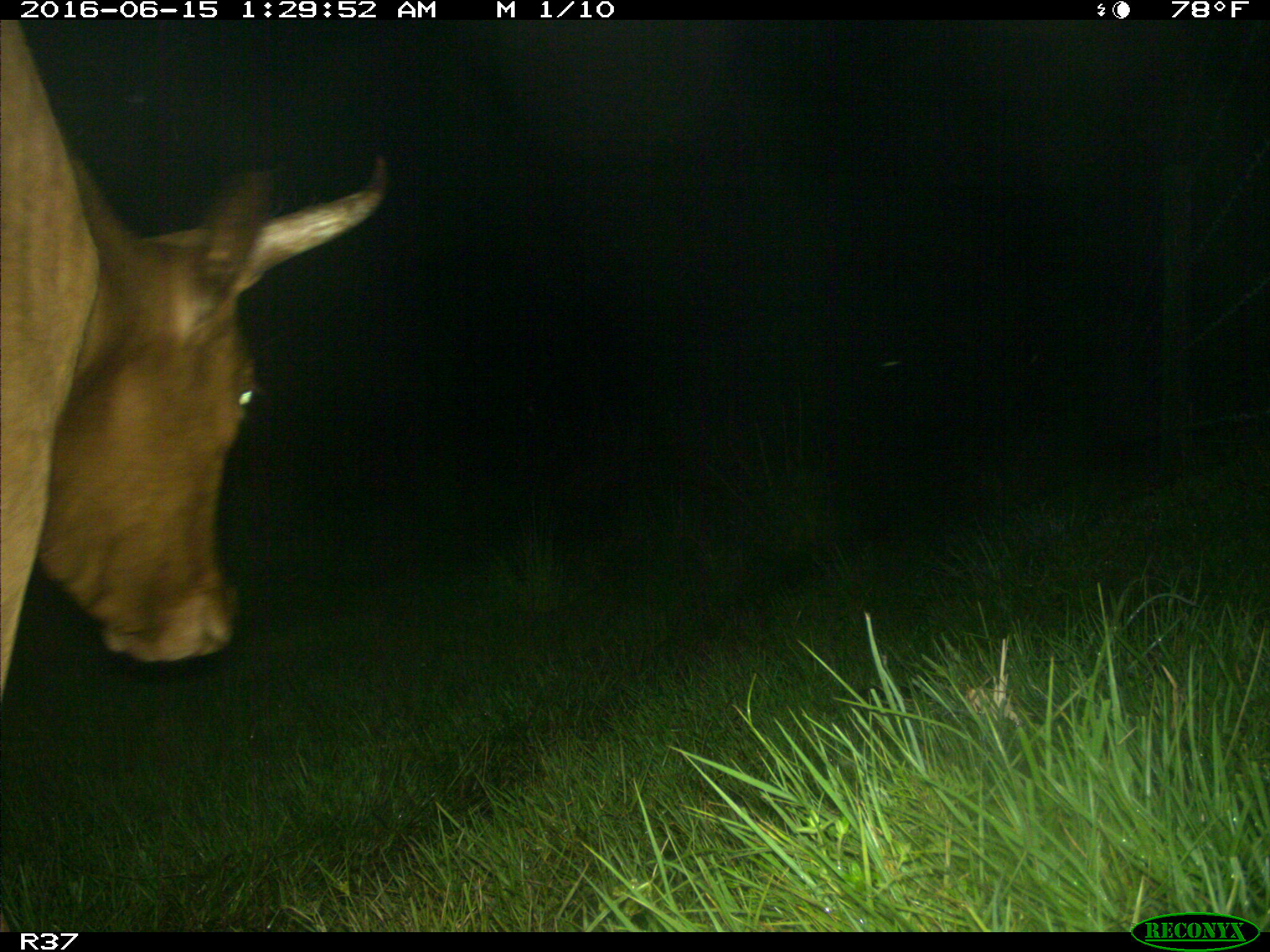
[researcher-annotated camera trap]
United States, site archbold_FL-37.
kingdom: Animalia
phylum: Chordata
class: Mammalia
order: Artiodactyla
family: Bovidae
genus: Bos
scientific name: Bos taurus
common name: domestic cow